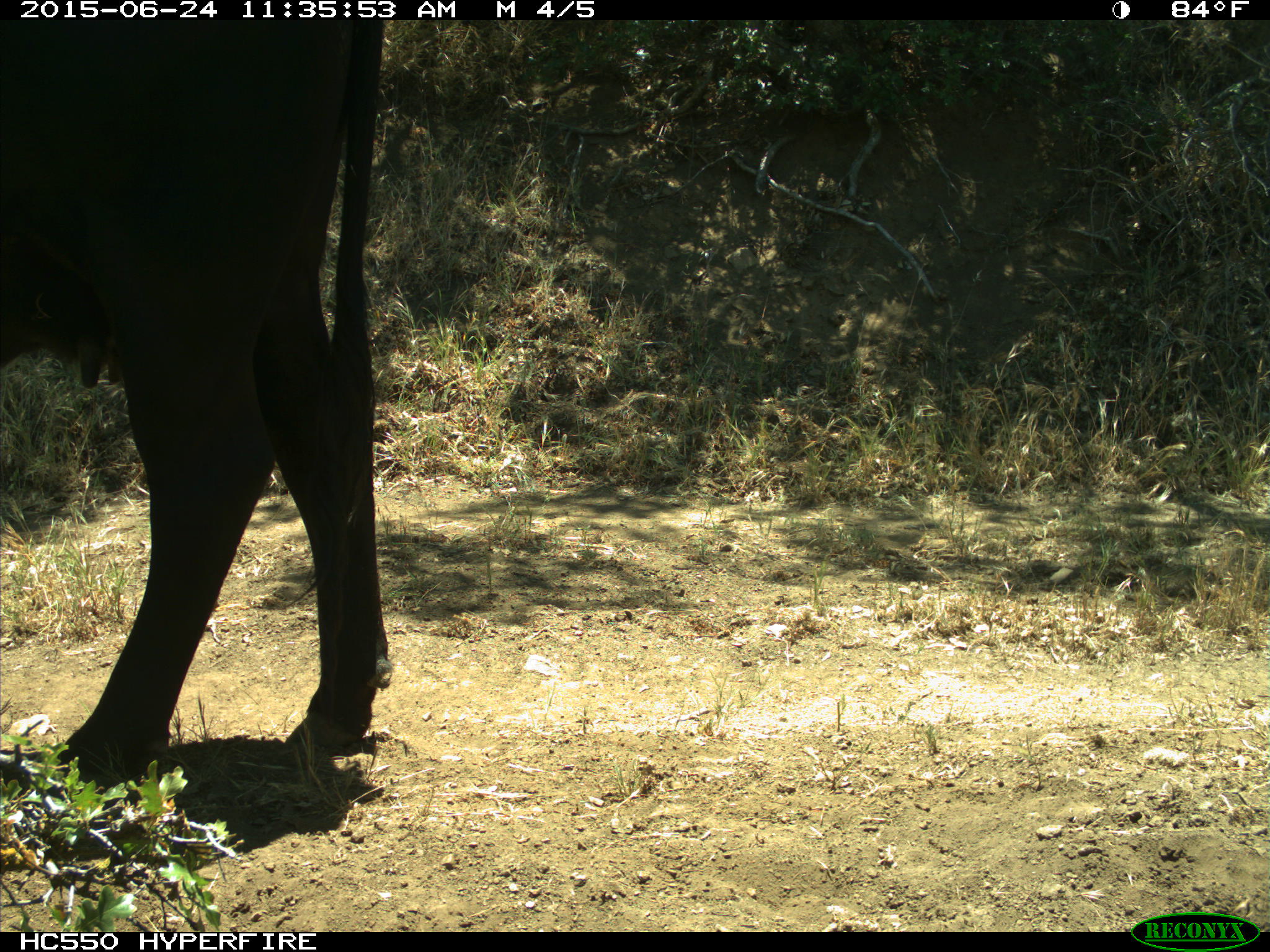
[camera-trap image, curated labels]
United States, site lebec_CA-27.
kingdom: Animalia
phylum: Chordata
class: Mammalia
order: Artiodactyla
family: Bovidae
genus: Bos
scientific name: Bos taurus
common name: domestic cow